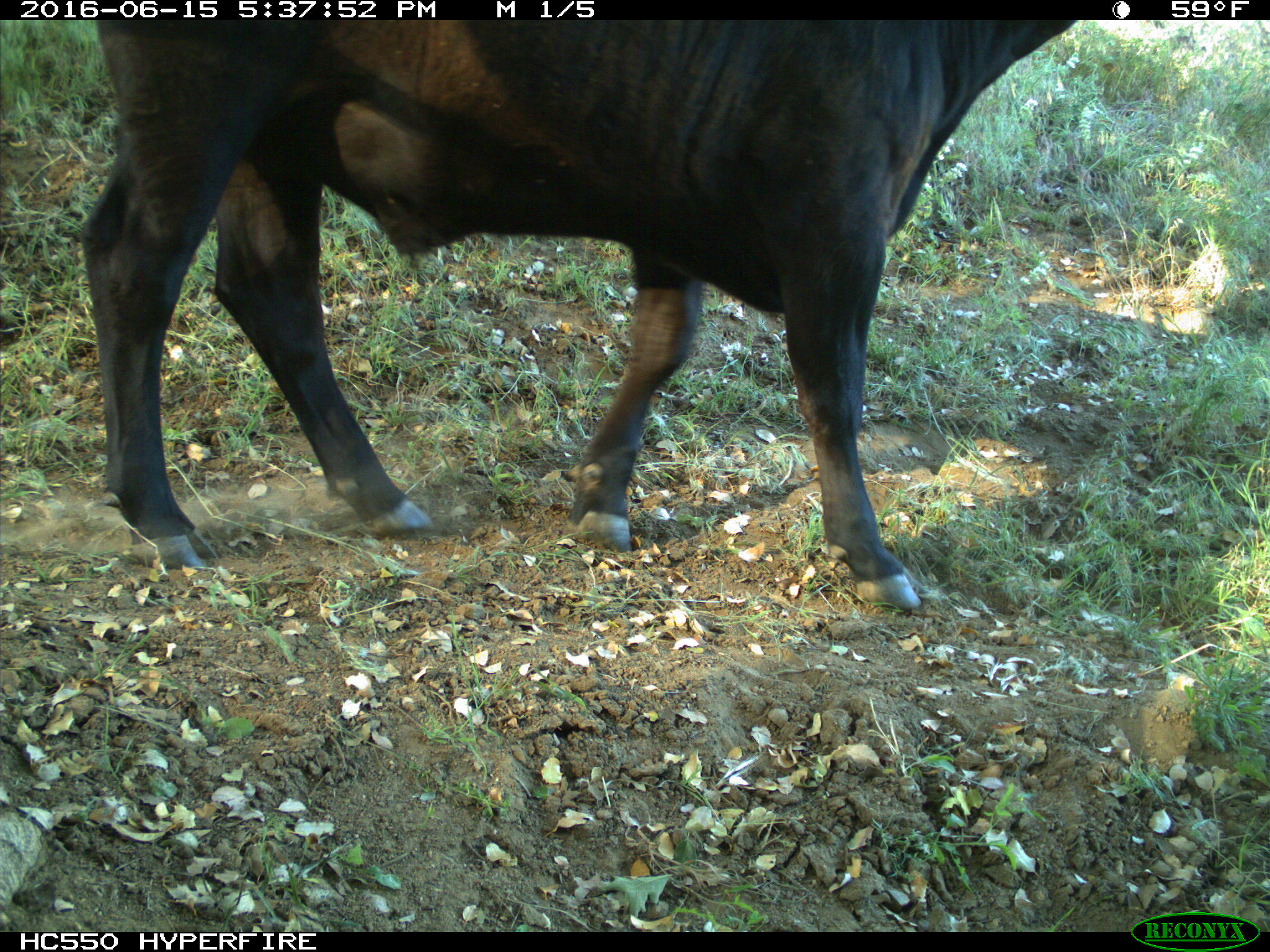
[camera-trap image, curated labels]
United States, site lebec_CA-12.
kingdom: Animalia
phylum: Chordata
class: Mammalia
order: Artiodactyla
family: Bovidae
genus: Bos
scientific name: Bos taurus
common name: domestic cow